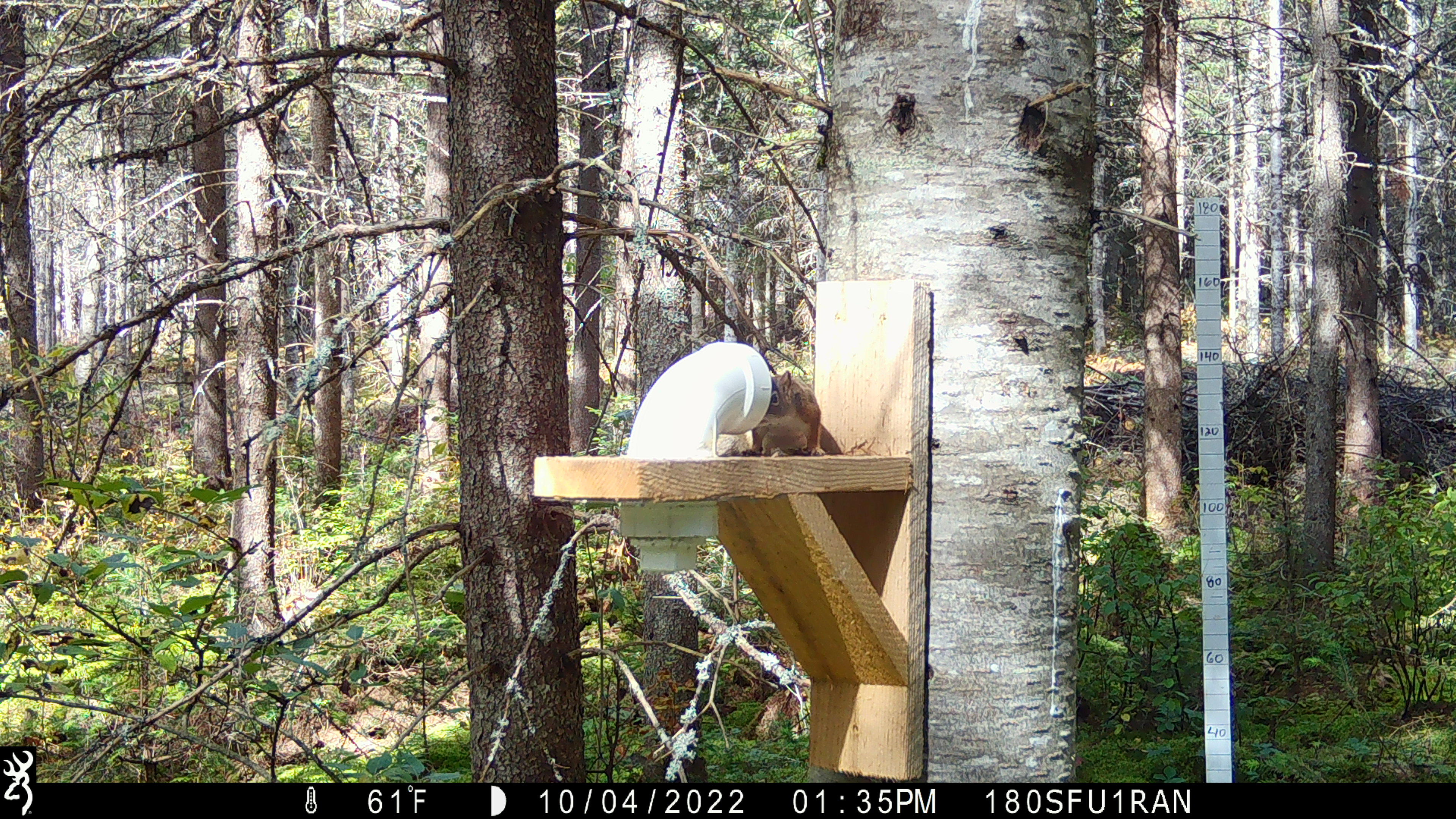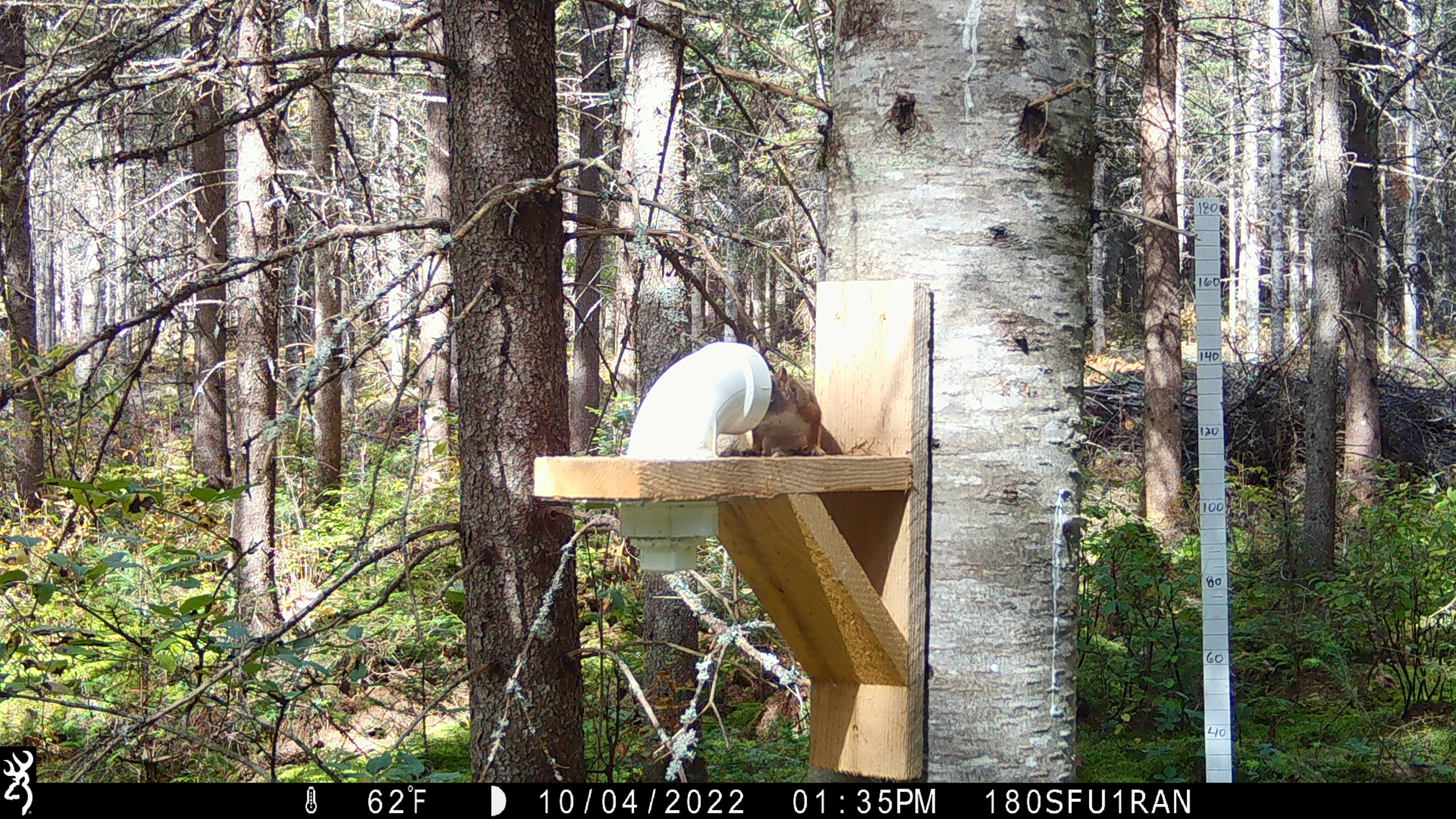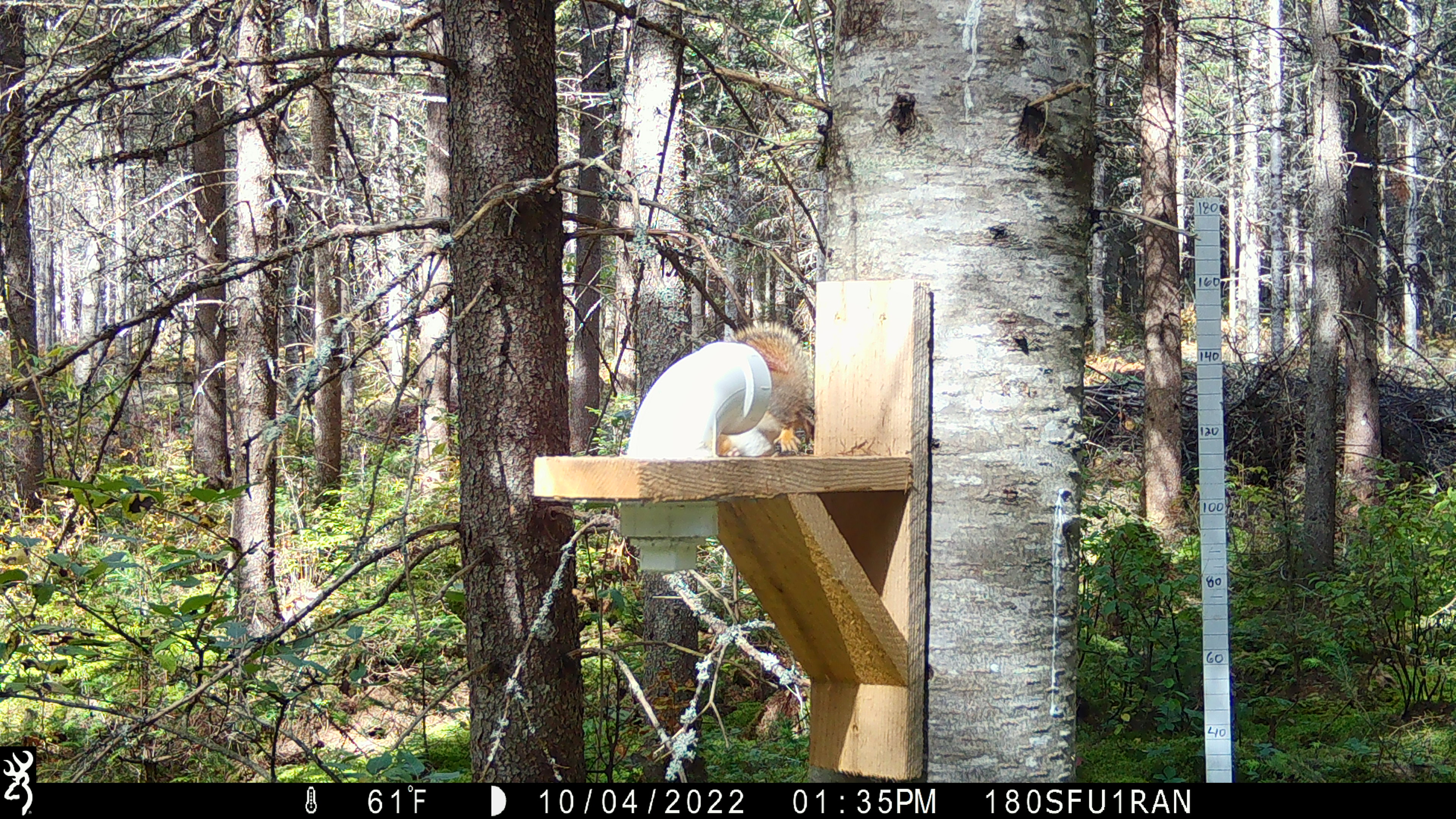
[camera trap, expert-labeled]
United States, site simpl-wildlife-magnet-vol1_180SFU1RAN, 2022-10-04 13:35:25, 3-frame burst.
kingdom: Animalia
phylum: Chordata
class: Mammalia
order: Rodentia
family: Sciuridae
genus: Tamiasciurus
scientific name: Tamiasciurus hudsonicus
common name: red squirrel